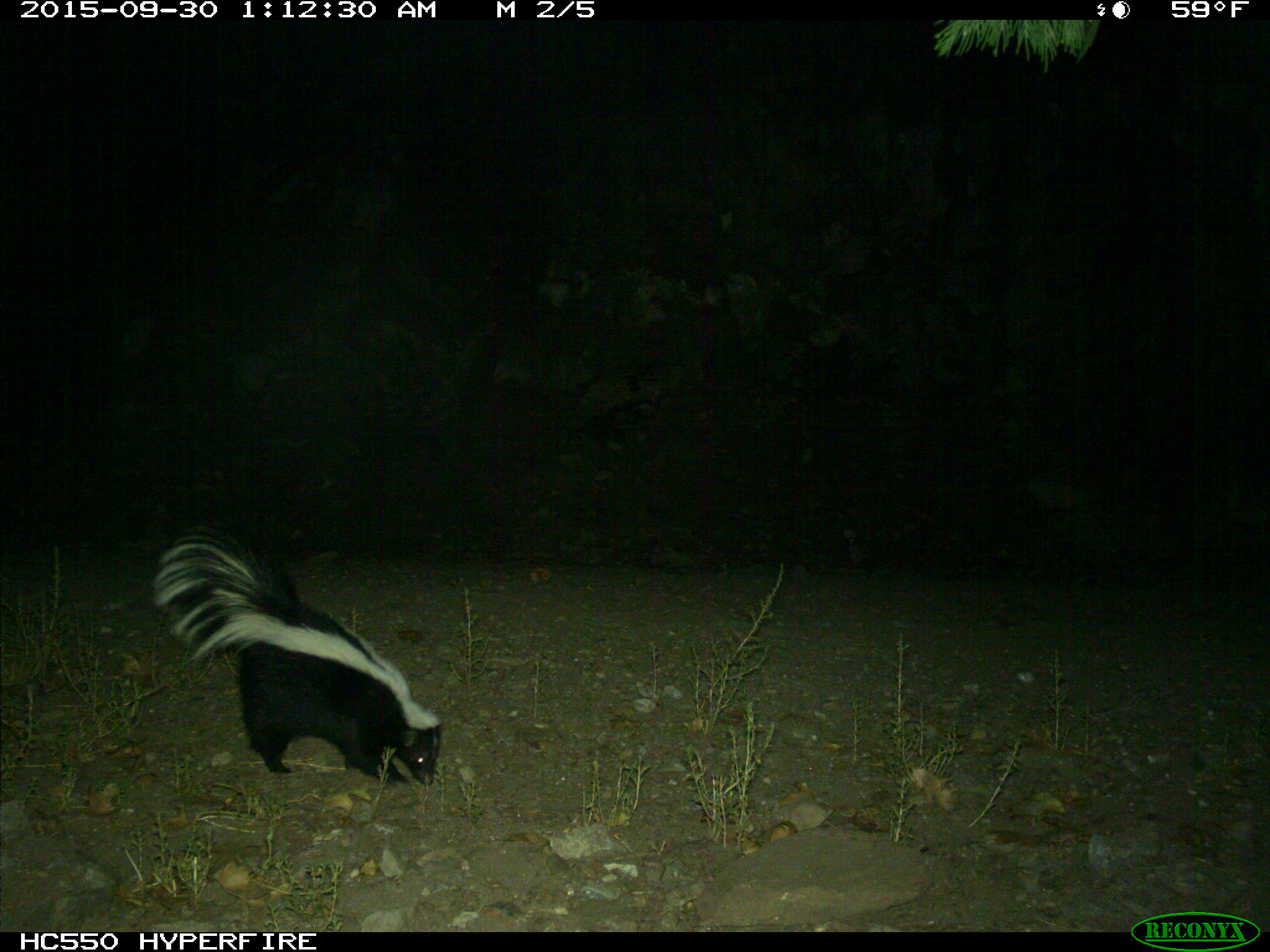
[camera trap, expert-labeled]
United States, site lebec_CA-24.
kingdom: Animalia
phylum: Chordata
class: Mammalia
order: Carnivora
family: Mephitidae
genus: Mephitis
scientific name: Mephitis mephitis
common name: striped skunk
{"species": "Mephitis mephitis (striped skunk)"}